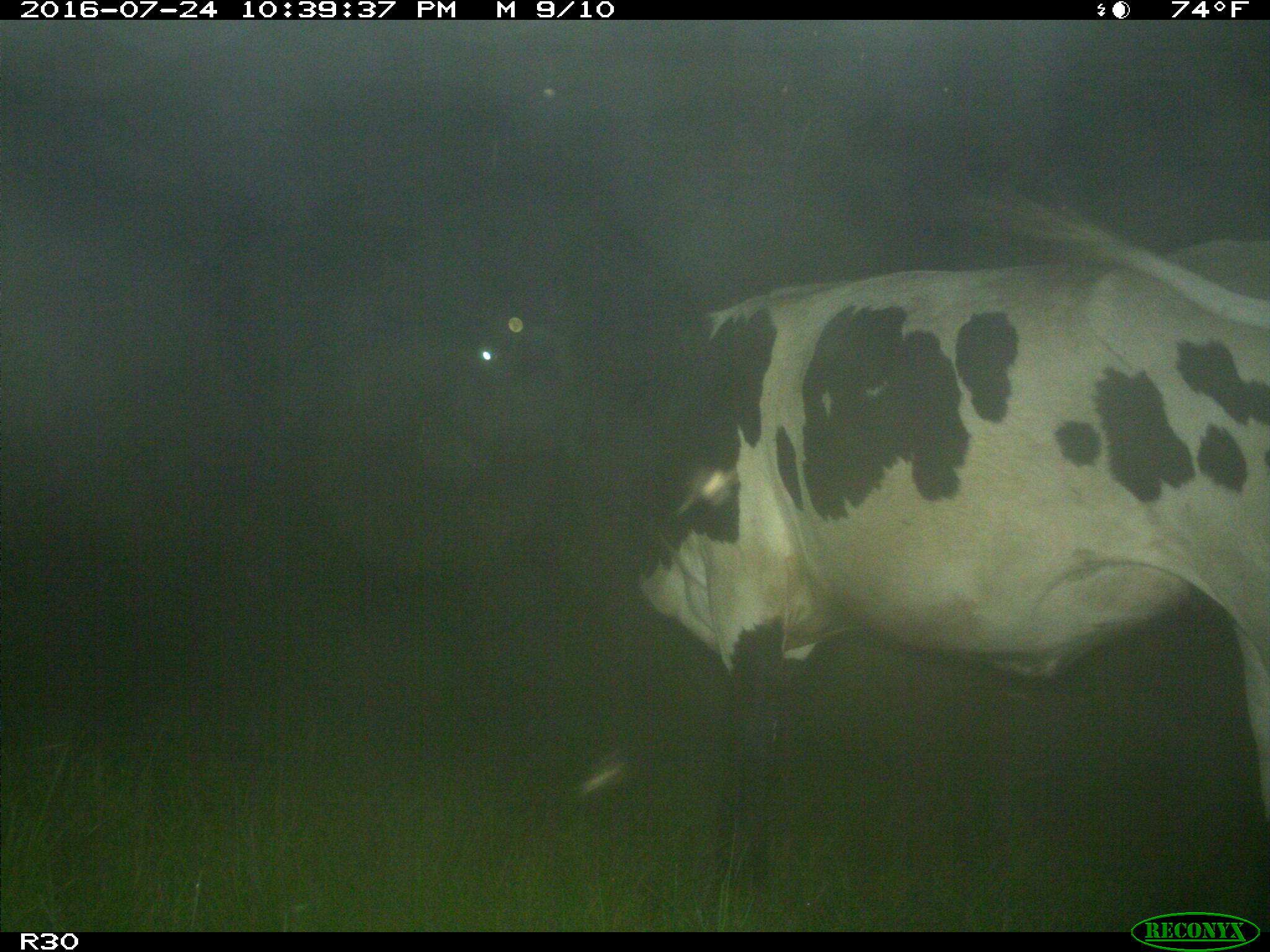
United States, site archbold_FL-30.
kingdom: Animalia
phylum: Chordata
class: Mammalia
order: Artiodactyla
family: Bovidae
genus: Bos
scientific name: Bos taurus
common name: domestic cow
Bos taurus (domestic cow).